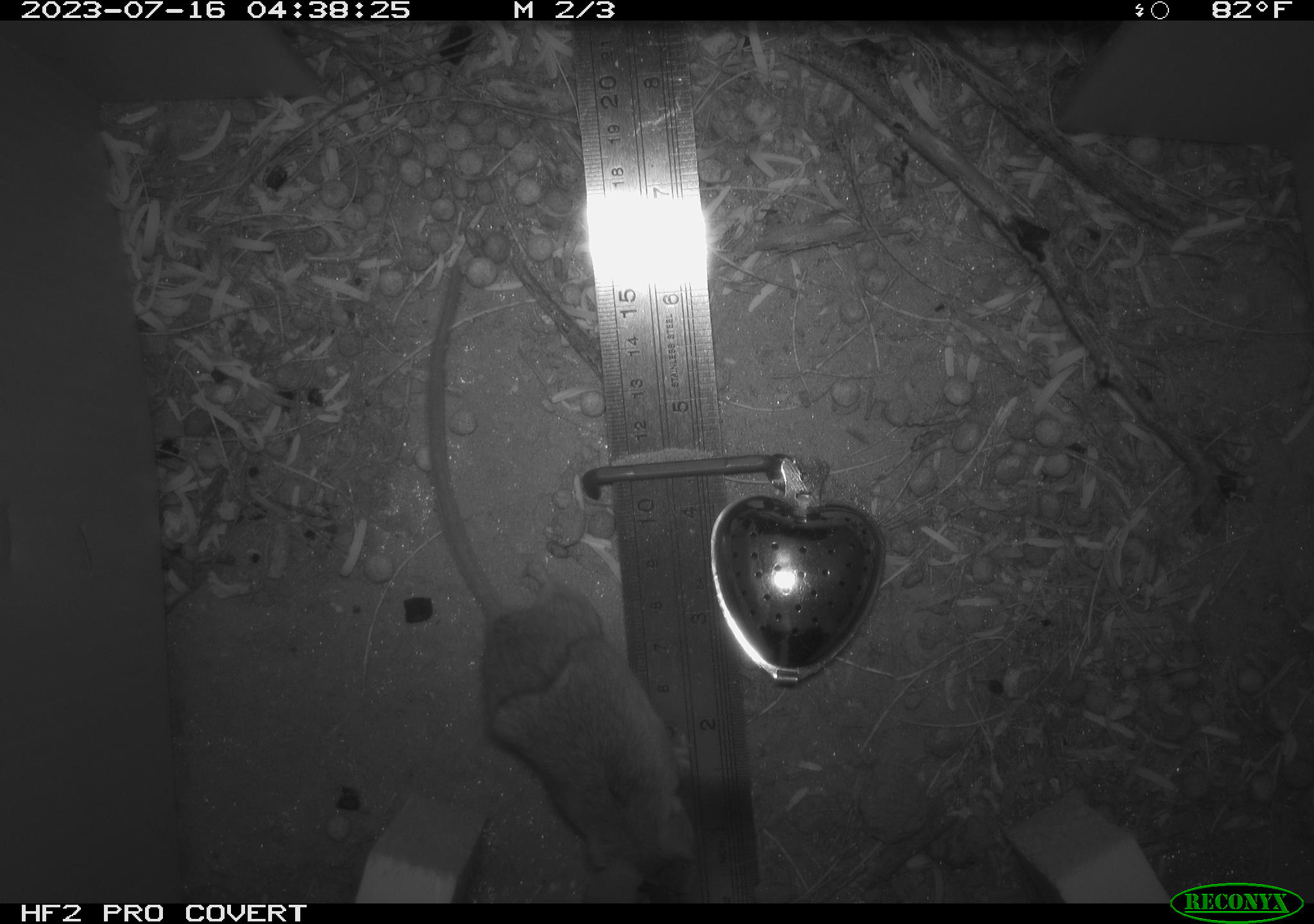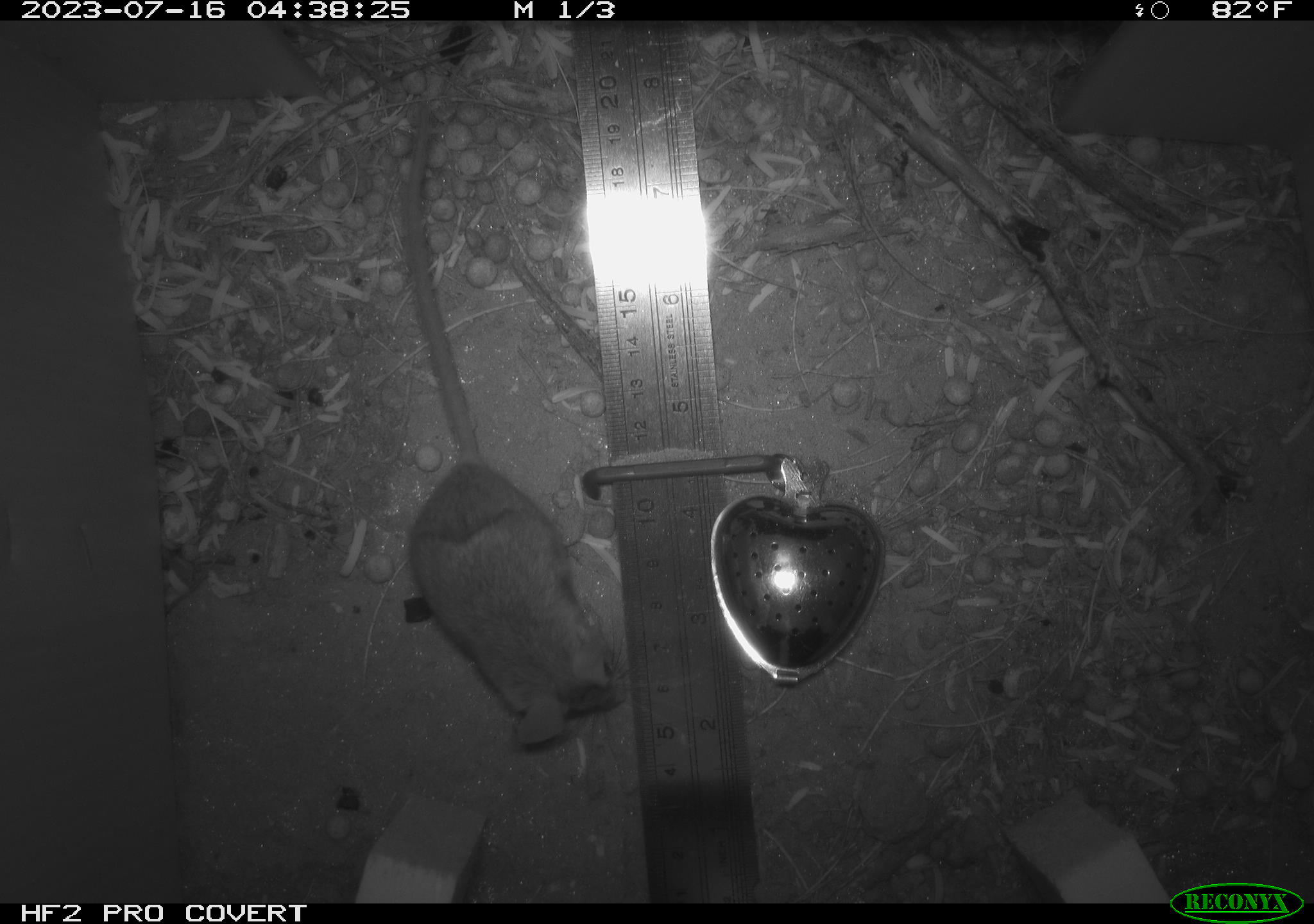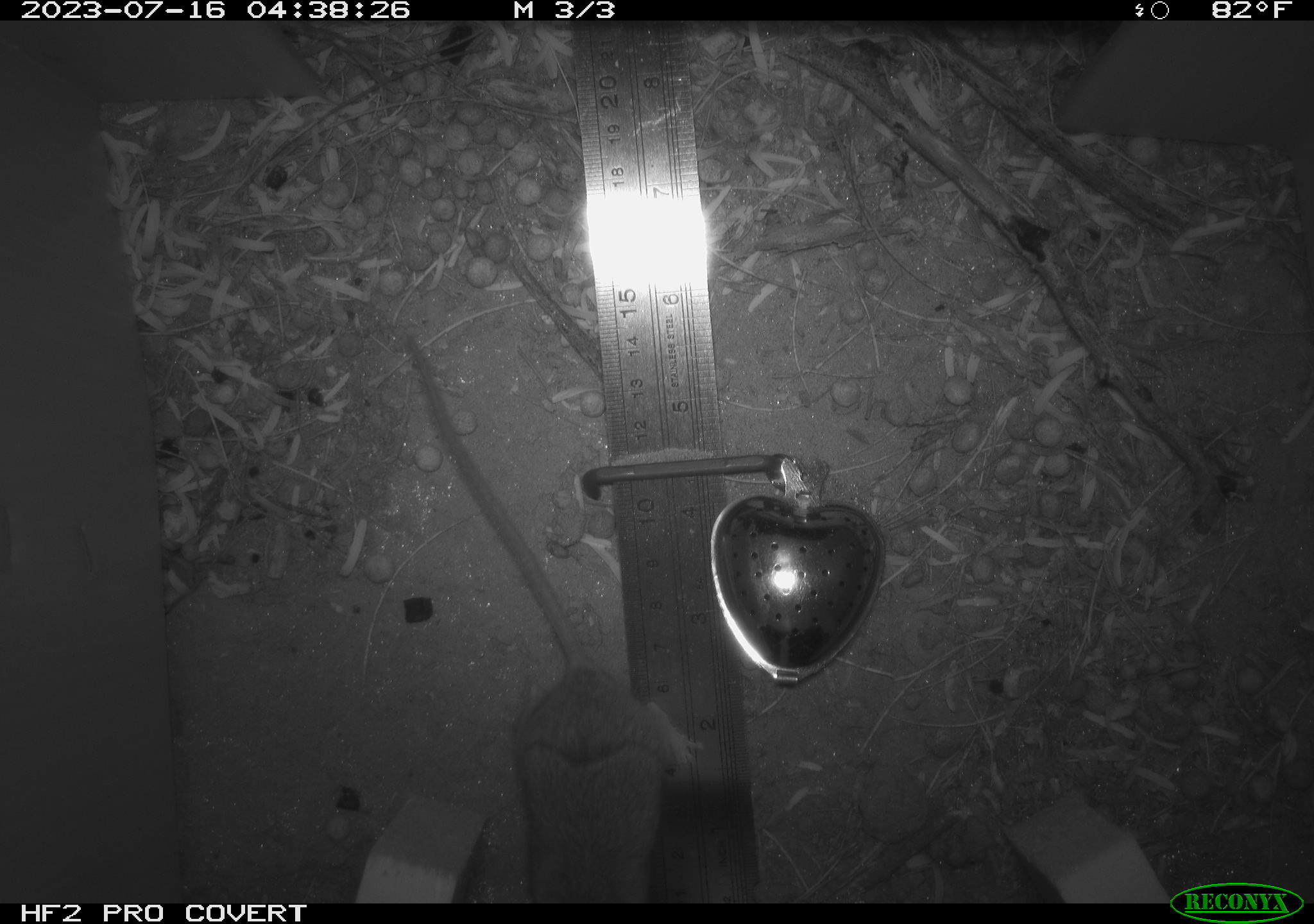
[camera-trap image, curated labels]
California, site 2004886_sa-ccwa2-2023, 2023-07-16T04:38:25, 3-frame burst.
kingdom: Animalia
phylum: Chordata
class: Mammalia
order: Rodentia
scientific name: Rodentia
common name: rodent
Rodent (Rodentia).